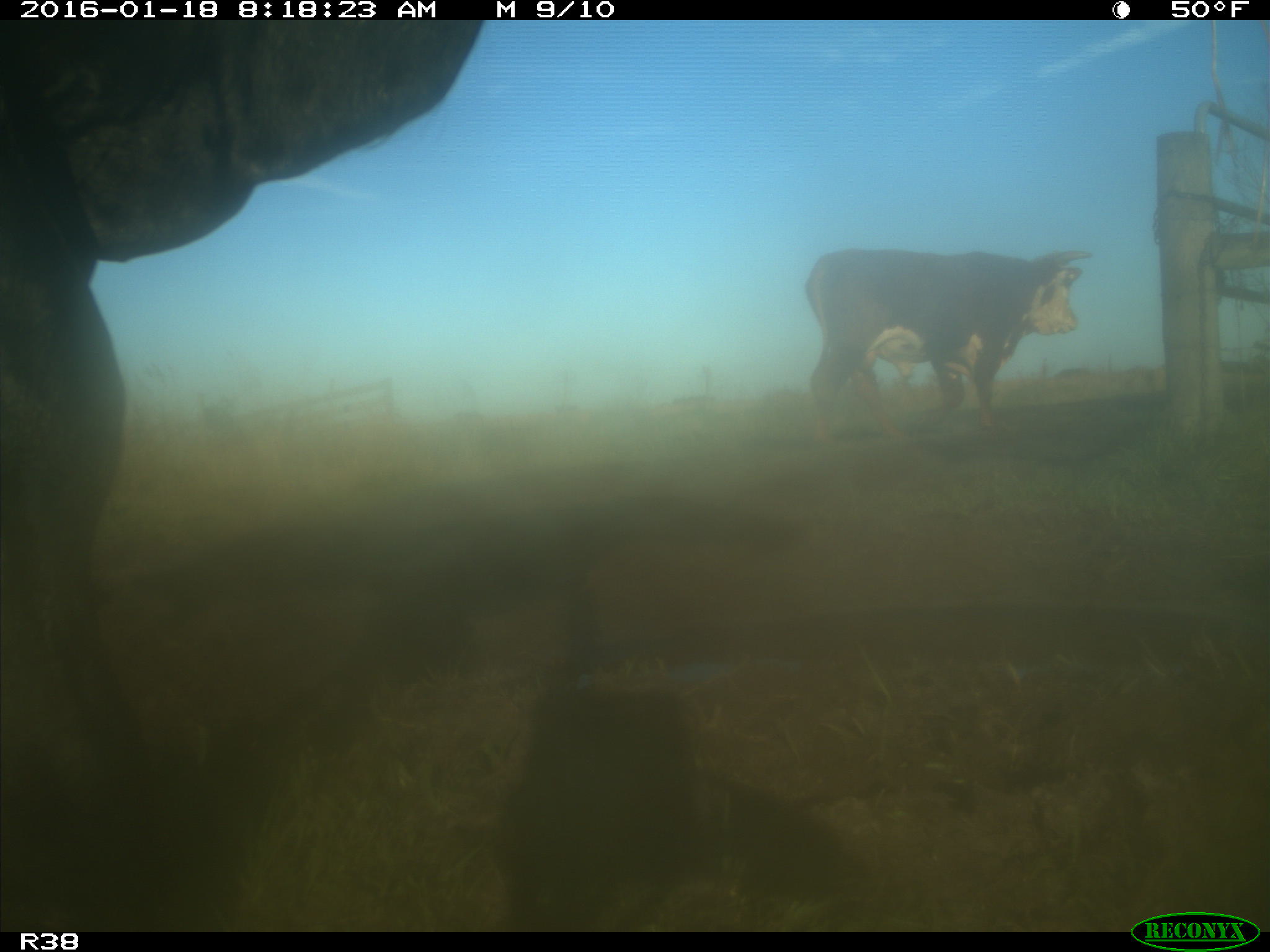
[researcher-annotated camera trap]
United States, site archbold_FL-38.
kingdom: Animalia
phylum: Chordata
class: Mammalia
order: Artiodactyla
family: Bovidae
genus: Bos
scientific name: Bos taurus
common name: domestic cow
Bos taurus (domestic cow).